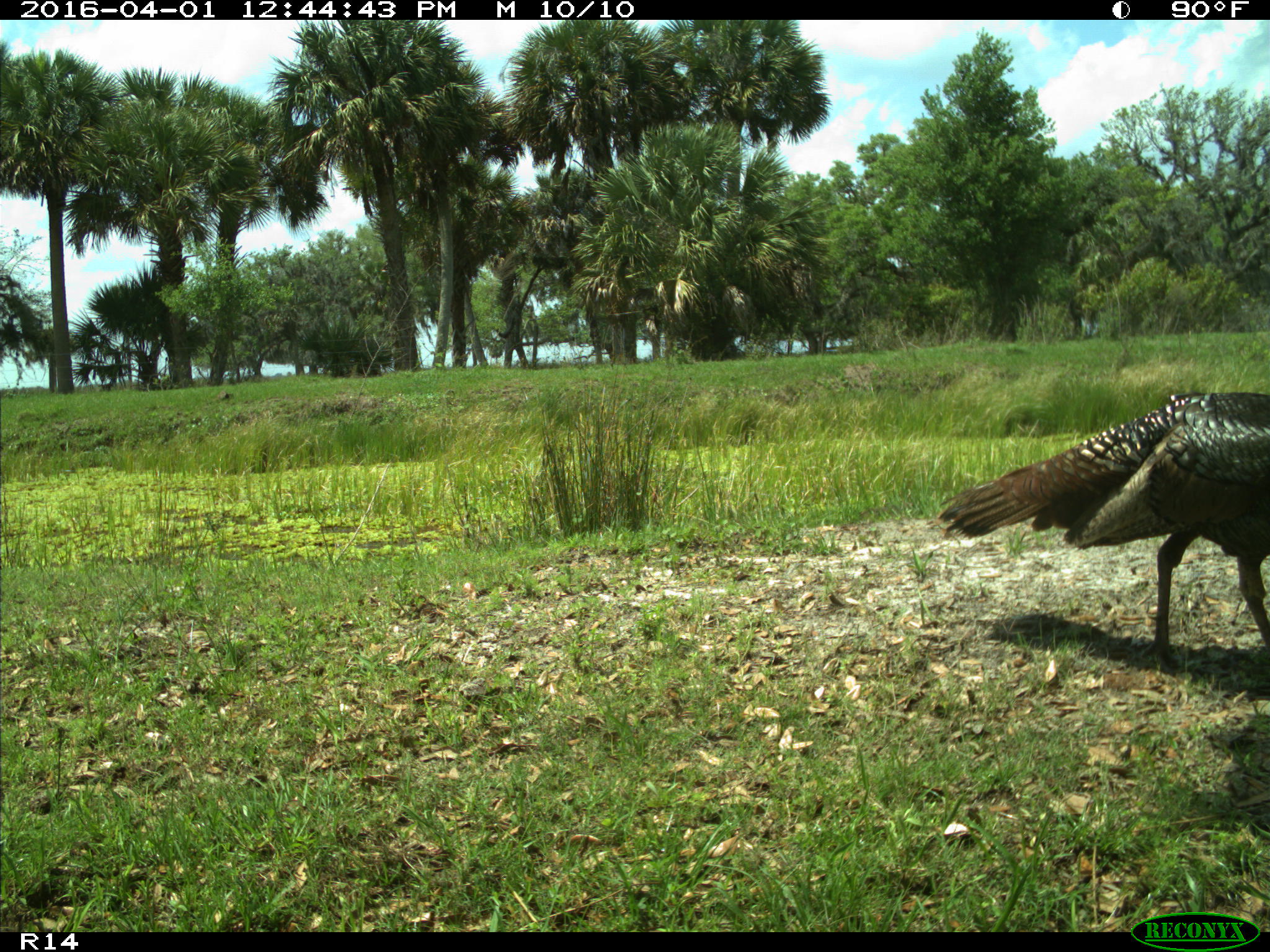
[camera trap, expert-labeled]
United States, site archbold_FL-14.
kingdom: Animalia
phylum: Chordata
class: Aves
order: Galliformes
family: Phasianidae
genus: Meleagris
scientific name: Meleagris gallopavo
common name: wild turkey